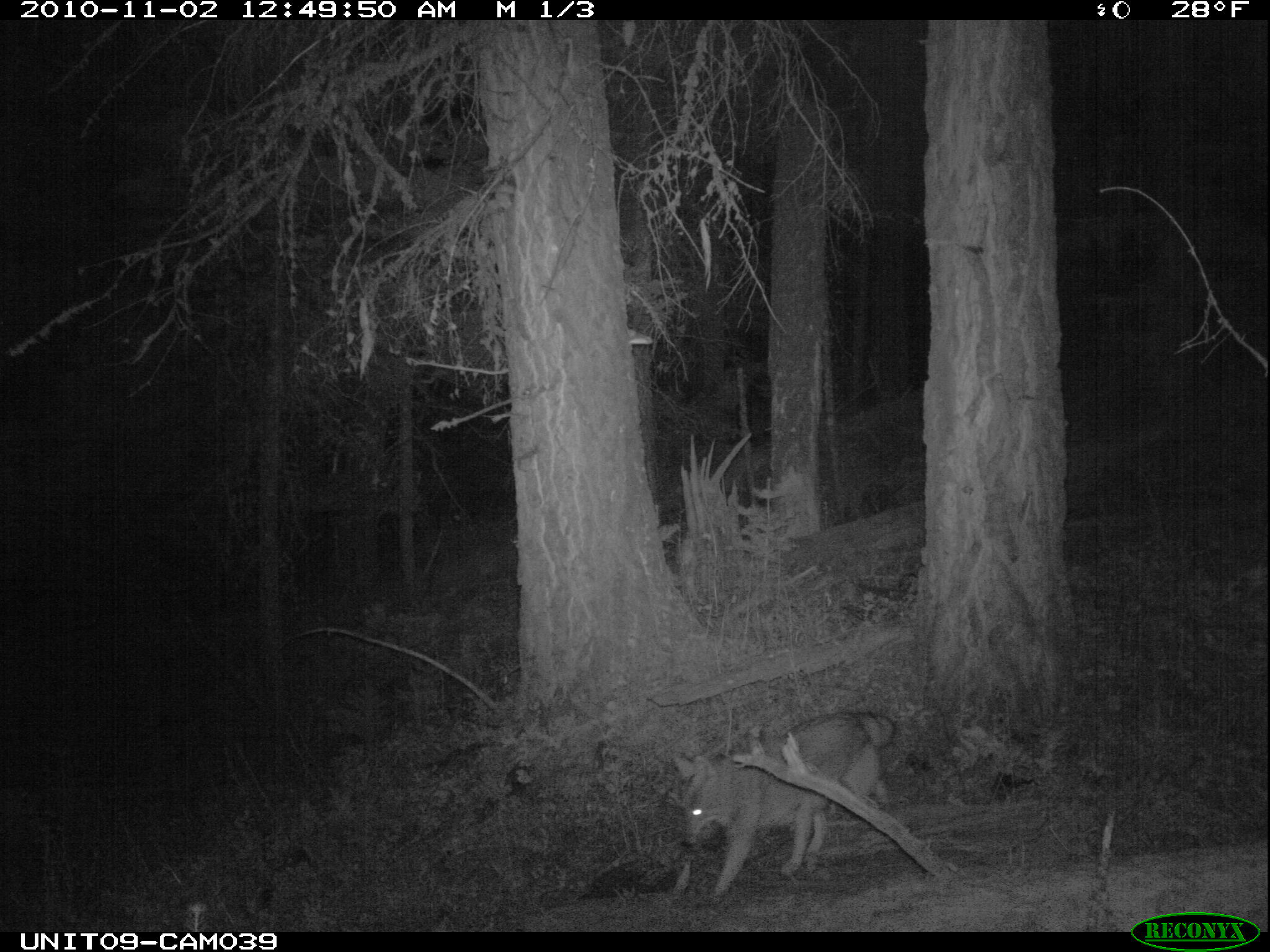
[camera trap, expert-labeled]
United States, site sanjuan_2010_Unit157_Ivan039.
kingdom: Animalia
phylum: Chordata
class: Mammalia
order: Carnivora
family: Canidae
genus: Canis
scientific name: Canis latrans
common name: coyote